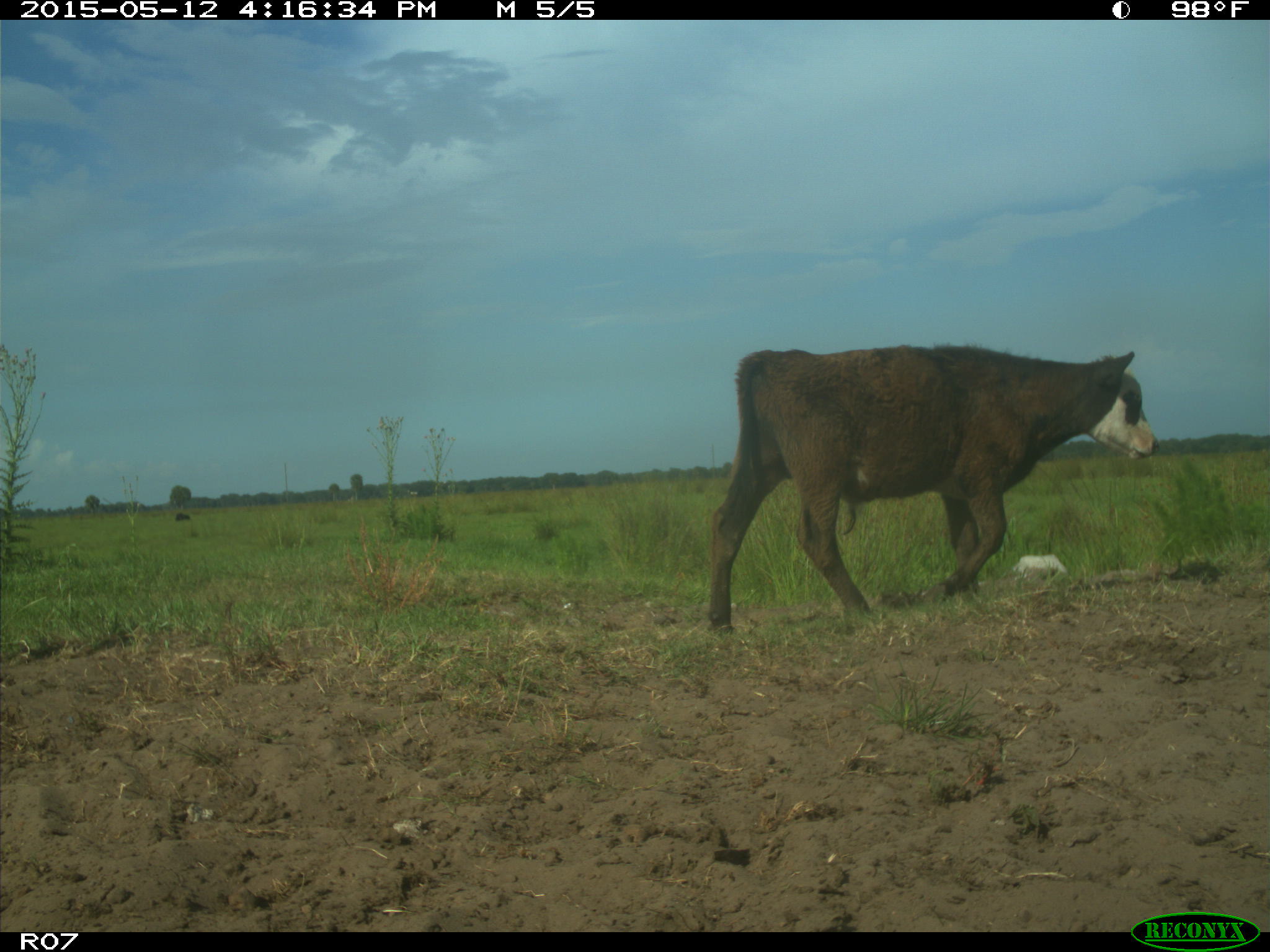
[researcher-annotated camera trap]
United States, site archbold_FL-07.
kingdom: Animalia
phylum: Chordata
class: Mammalia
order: Artiodactyla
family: Bovidae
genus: Bos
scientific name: Bos taurus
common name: domestic cow